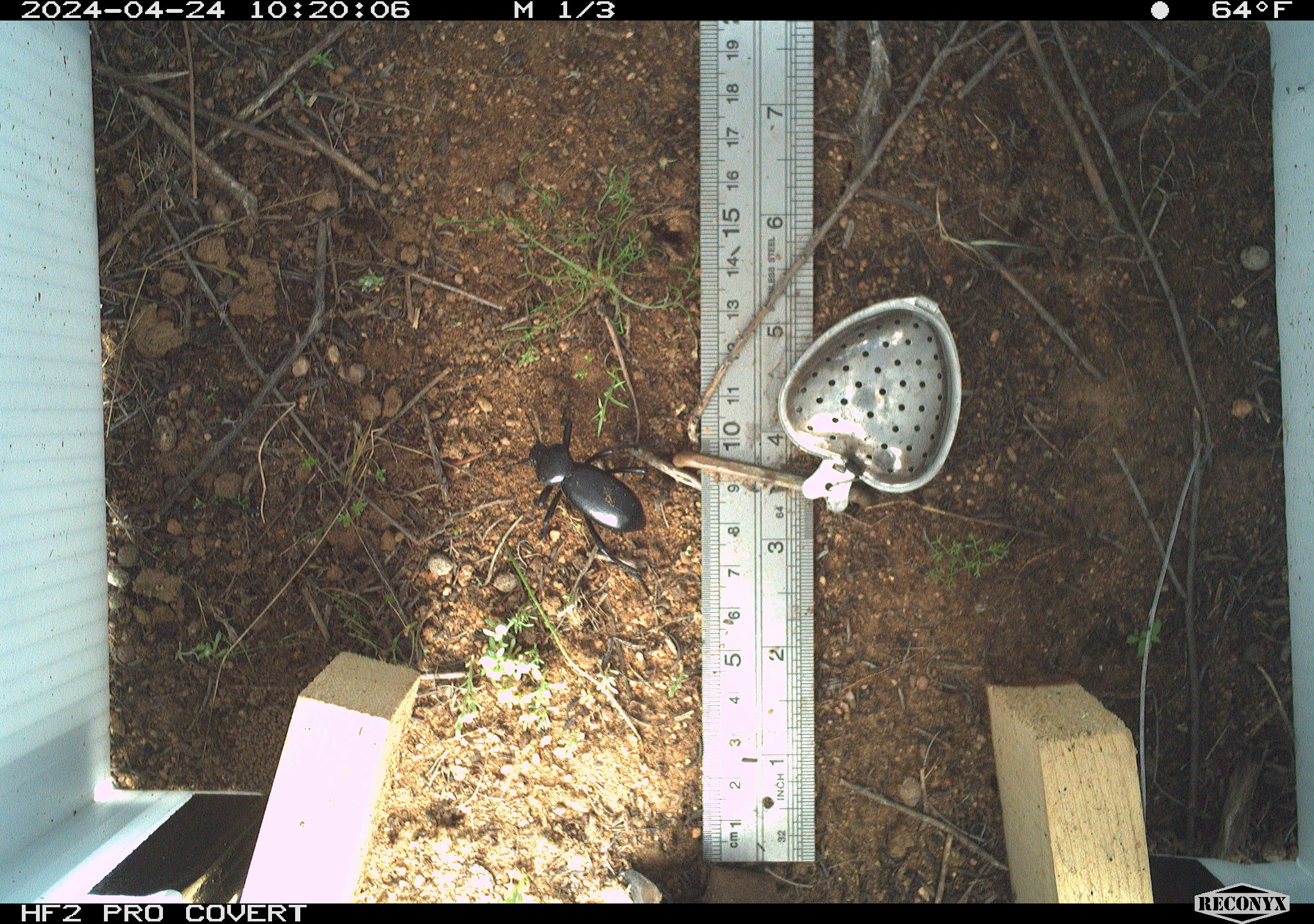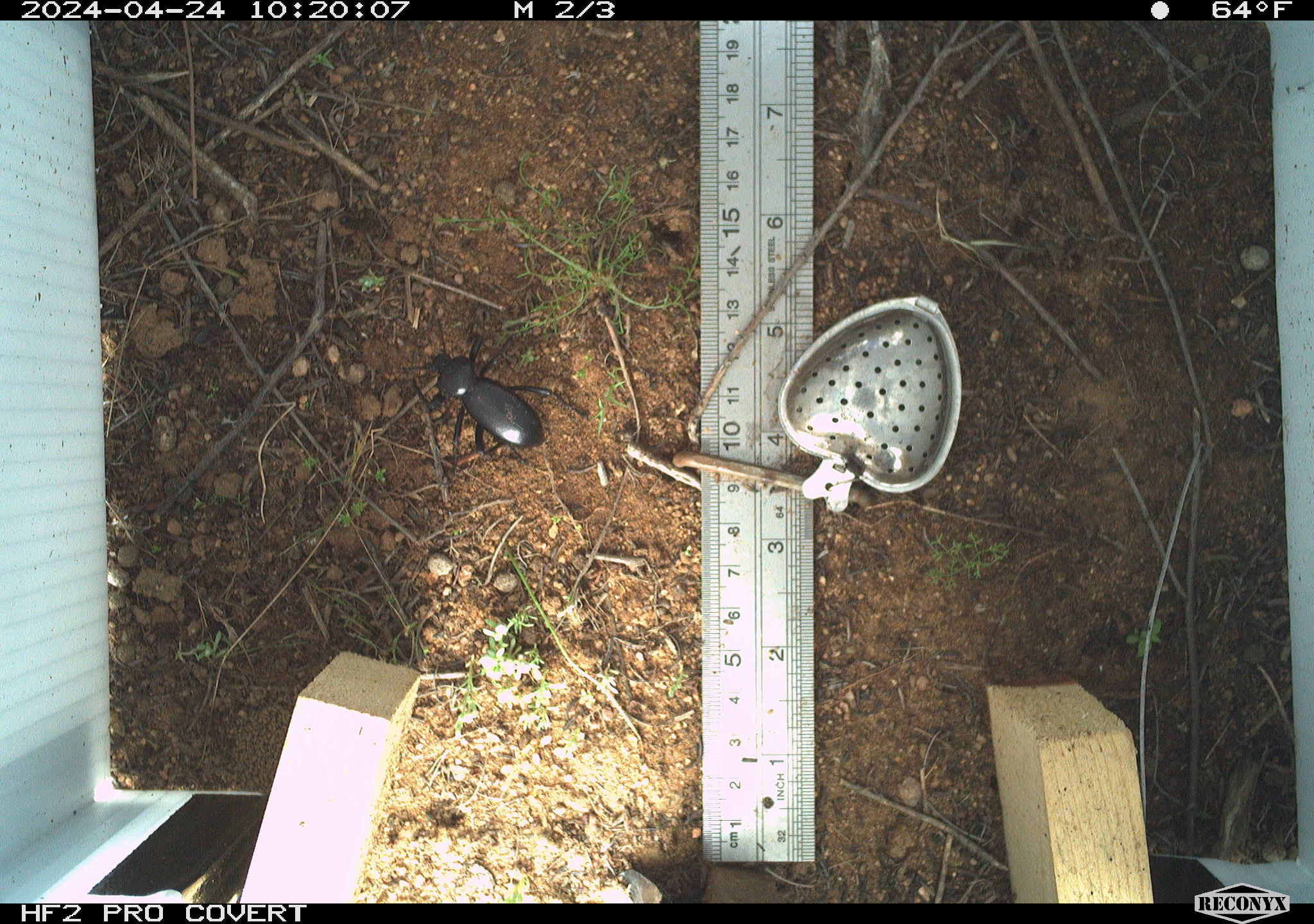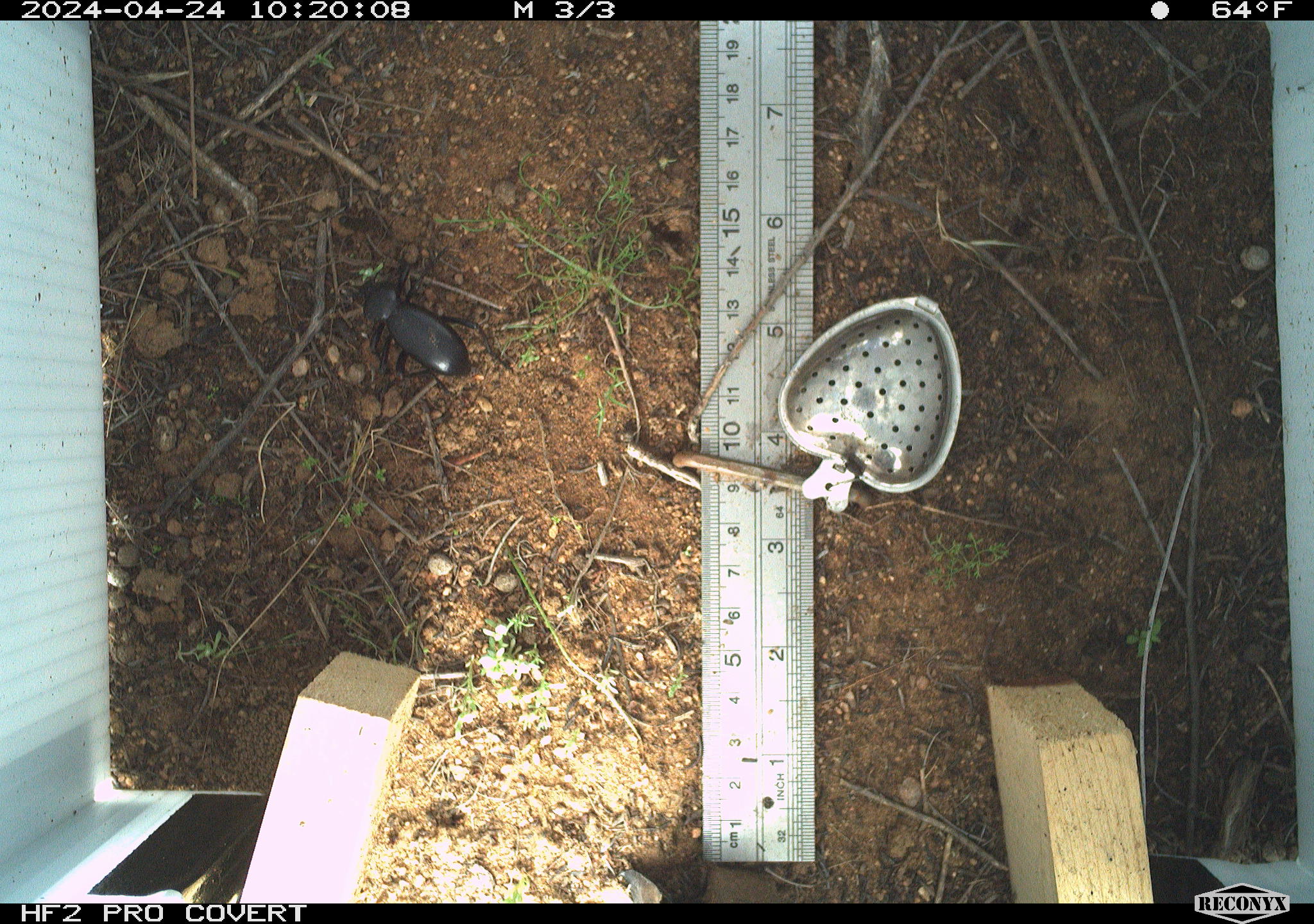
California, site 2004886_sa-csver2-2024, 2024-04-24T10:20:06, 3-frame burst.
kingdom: Animalia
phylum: Arthropoda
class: Insecta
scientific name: Insecta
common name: insect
Insect (Insecta).